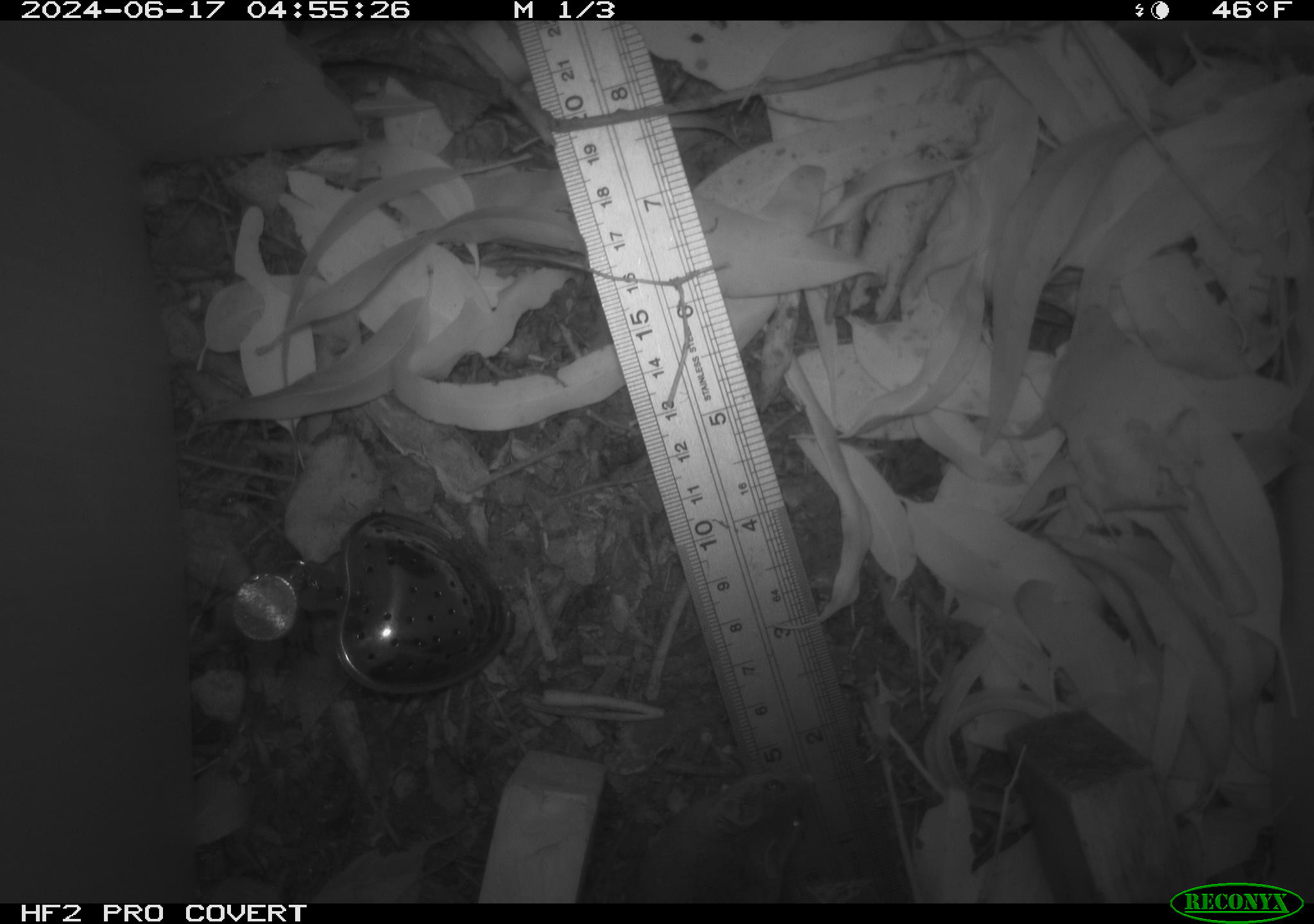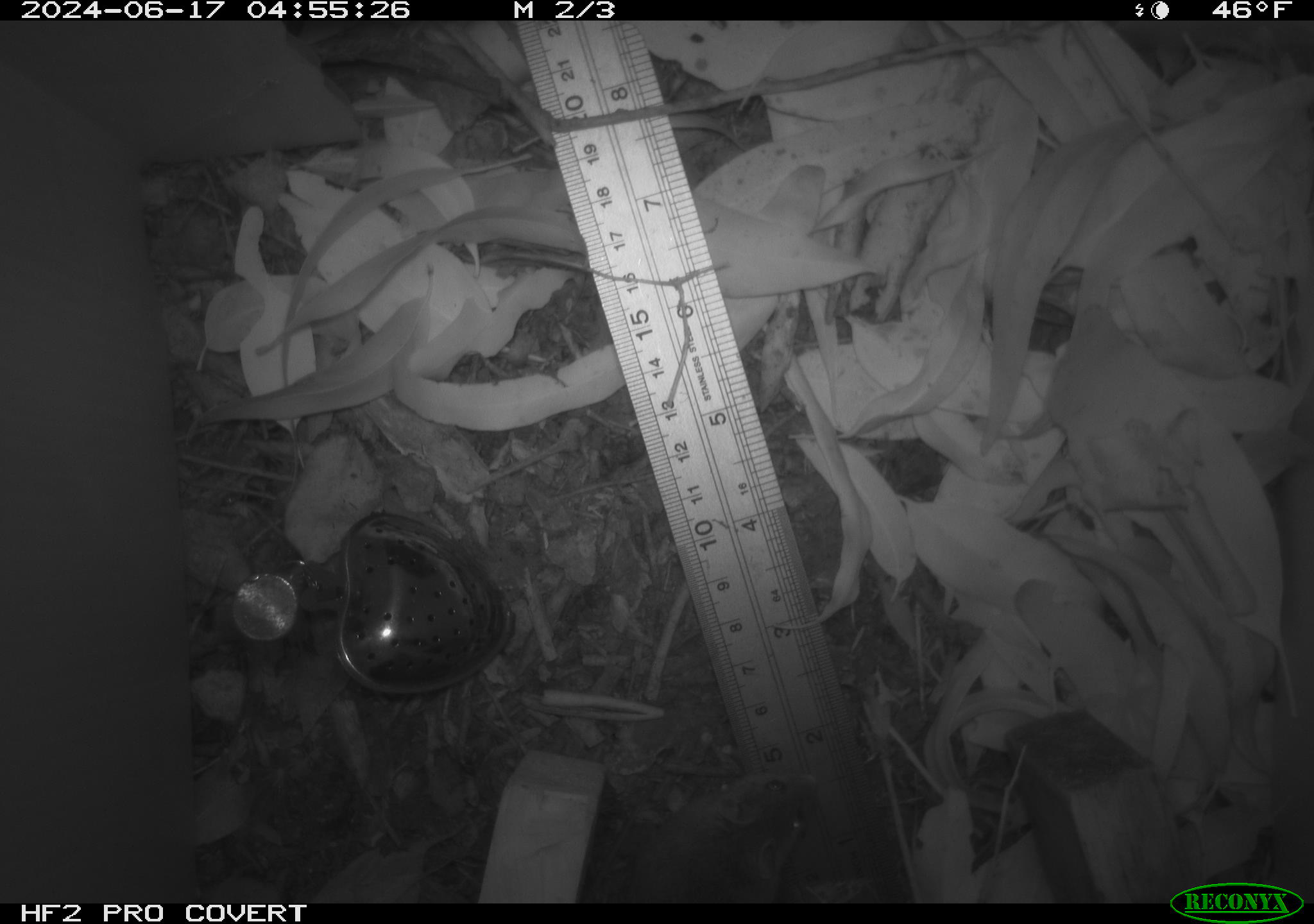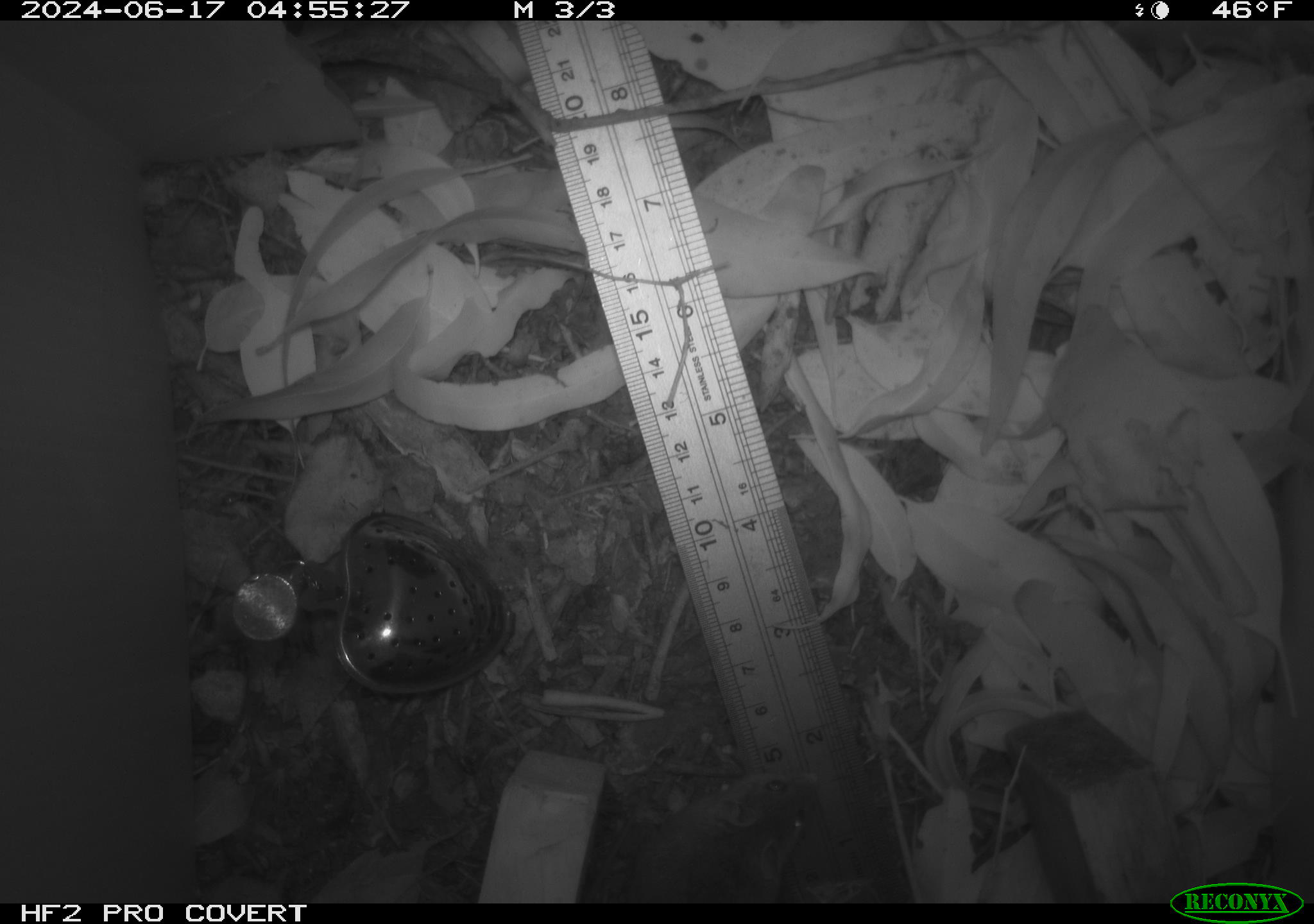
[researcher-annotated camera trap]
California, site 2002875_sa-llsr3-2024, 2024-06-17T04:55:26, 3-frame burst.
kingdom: Animalia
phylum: Chordata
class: Mammalia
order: Rodentia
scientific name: Rodentia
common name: mouse species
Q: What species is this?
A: Mouse species (Rodentia).